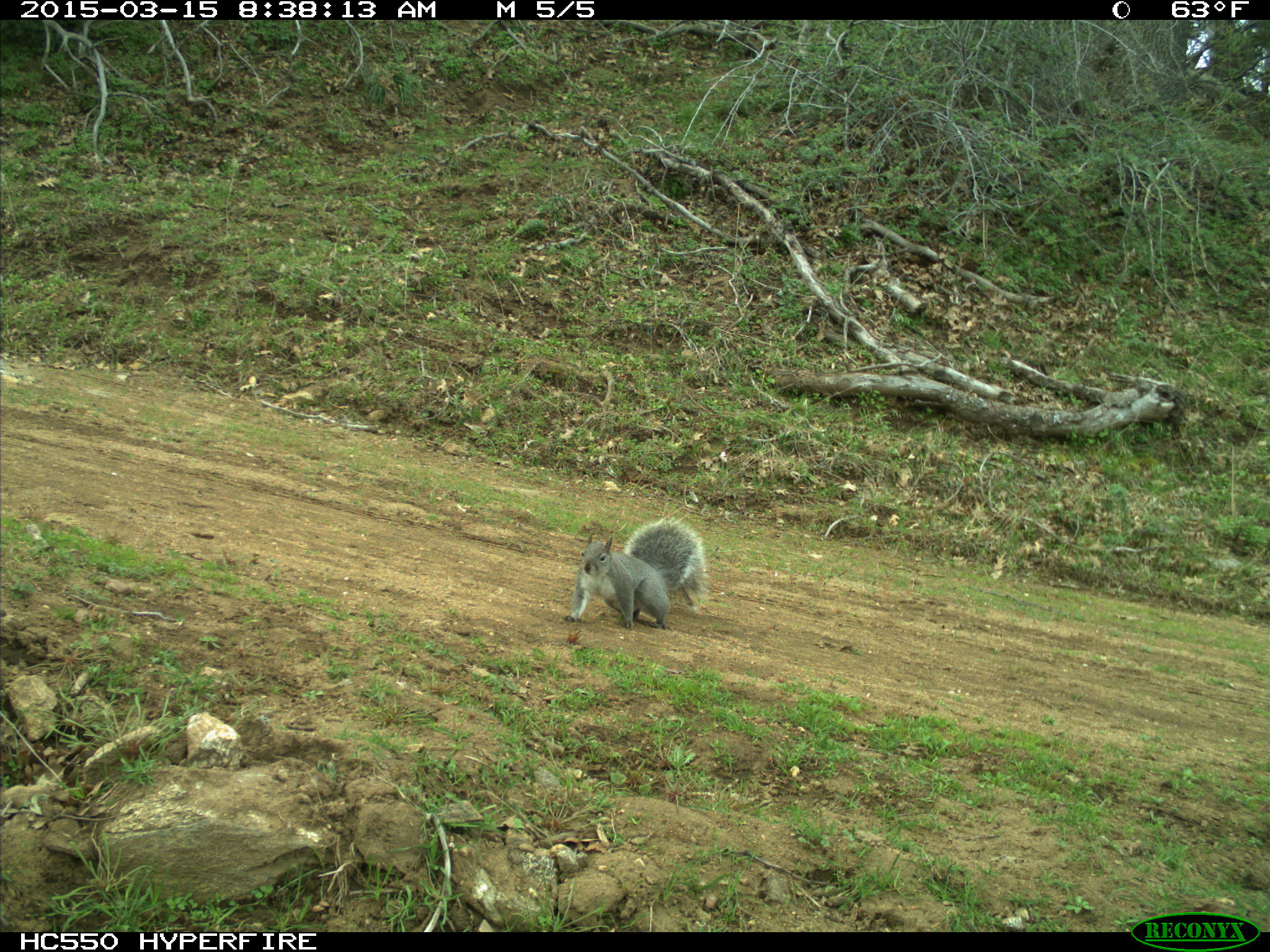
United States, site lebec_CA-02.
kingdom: Animalia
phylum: Chordata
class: Mammalia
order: Rodentia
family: Sciuridae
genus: Sciurus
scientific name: Sciurus carolinensis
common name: eastern gray squirrel